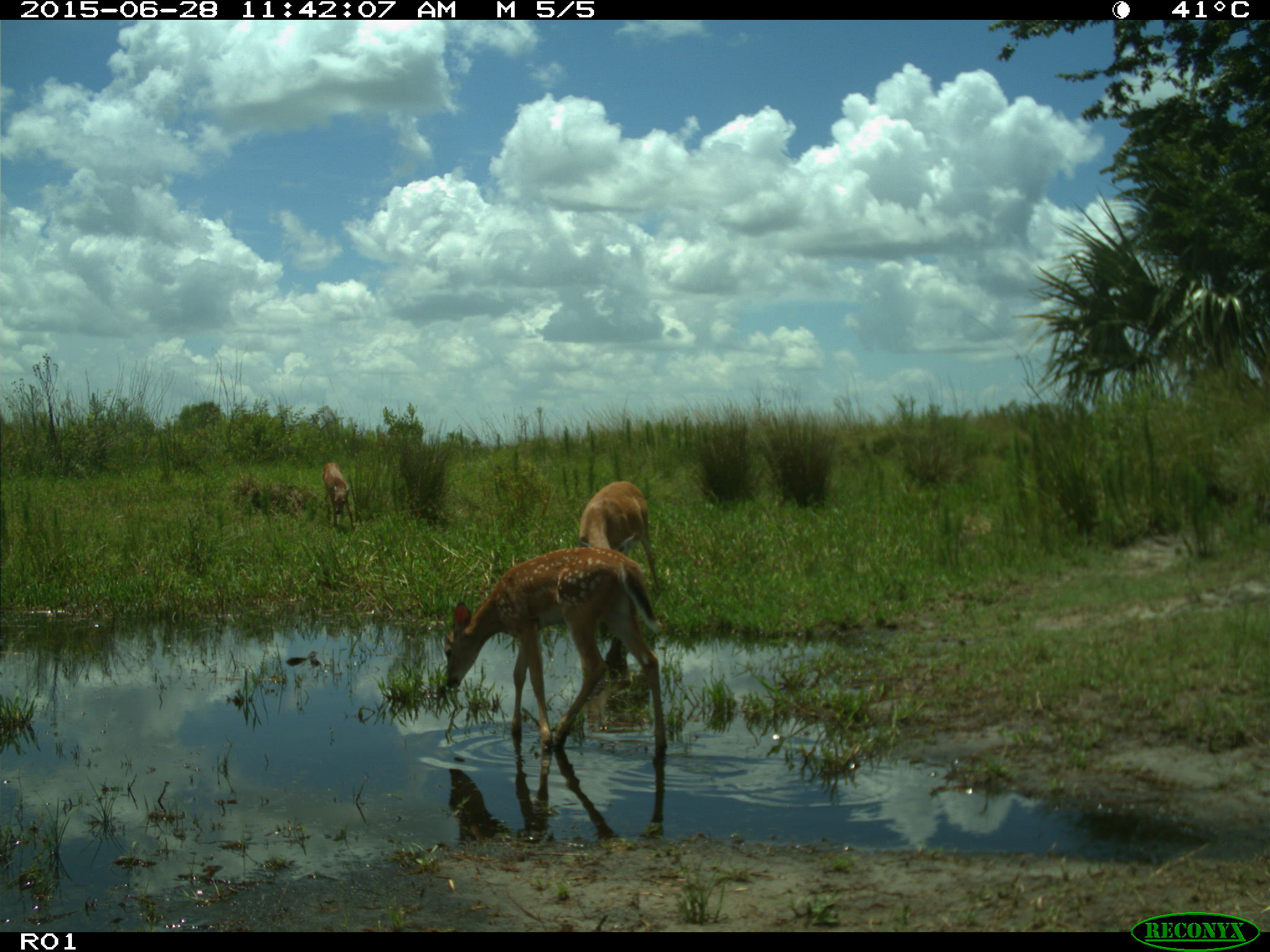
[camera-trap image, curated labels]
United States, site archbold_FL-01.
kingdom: Animalia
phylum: Chordata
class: Mammalia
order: Artiodactyla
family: Cervidae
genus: Odocoileus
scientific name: Odocoileus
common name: deer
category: unidentified deer